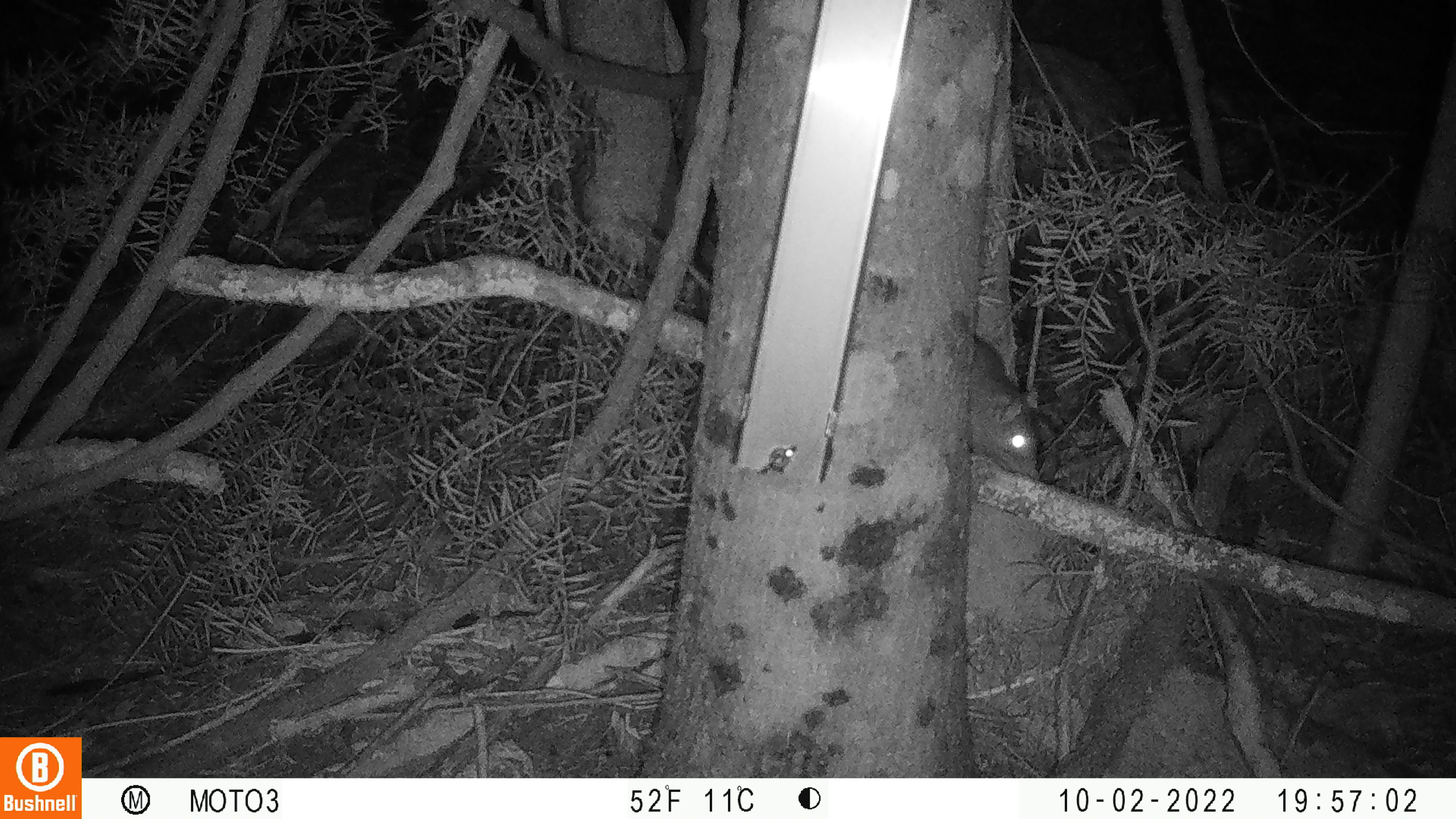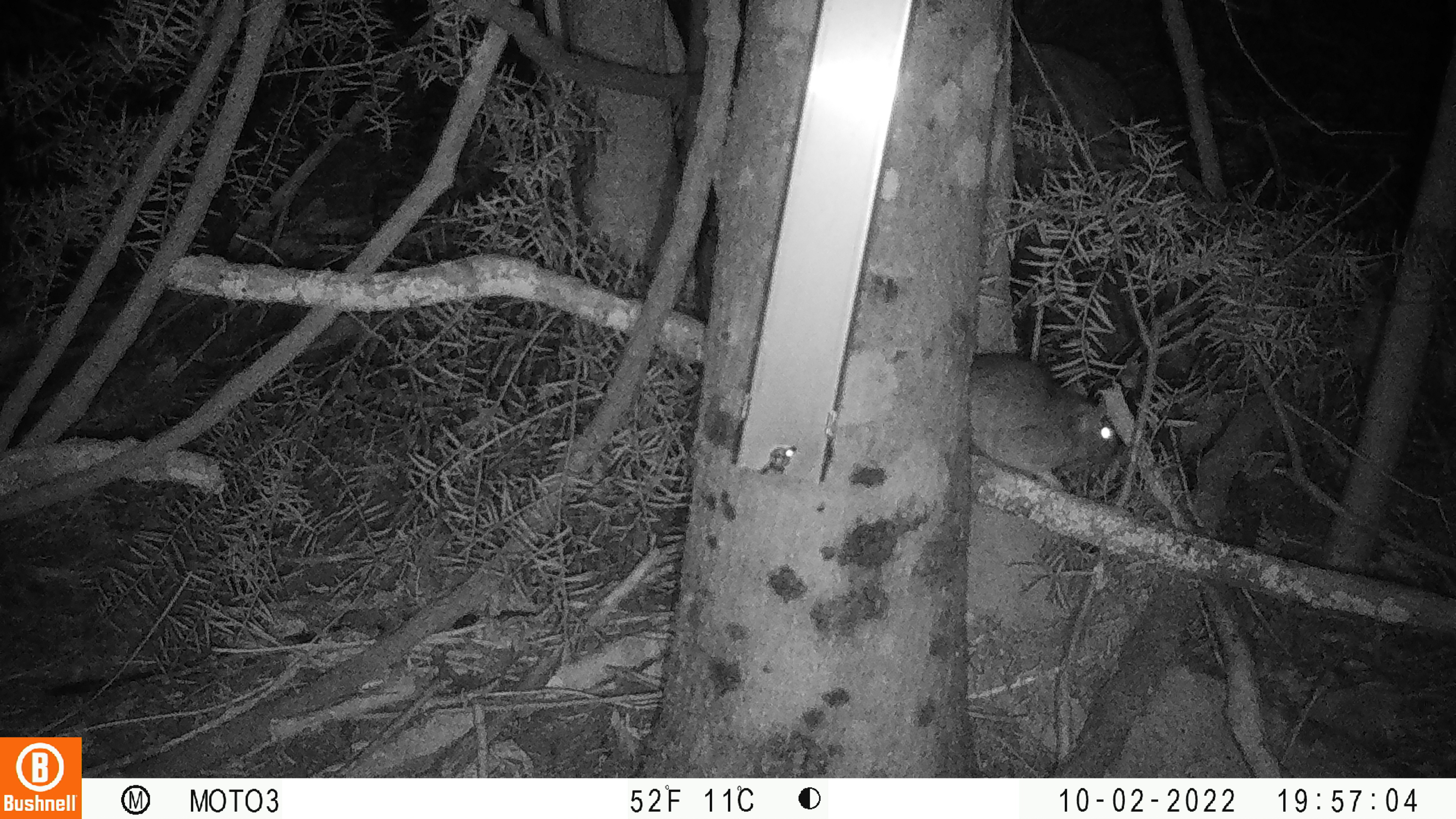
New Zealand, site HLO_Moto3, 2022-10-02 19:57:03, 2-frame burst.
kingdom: Animalia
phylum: Chordata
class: Mammalia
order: Rodentia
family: Muridae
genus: Rattus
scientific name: Rattus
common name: rat